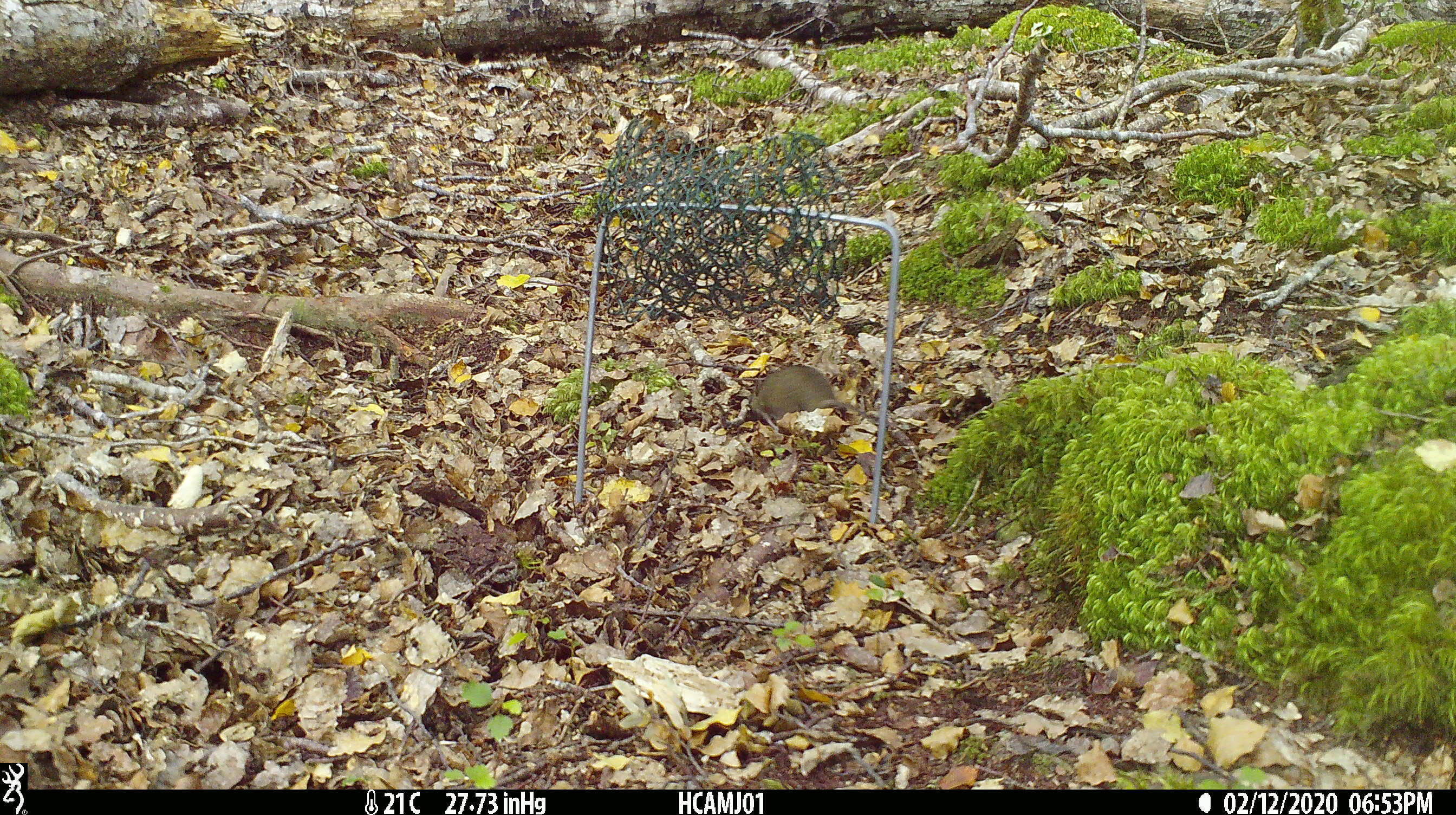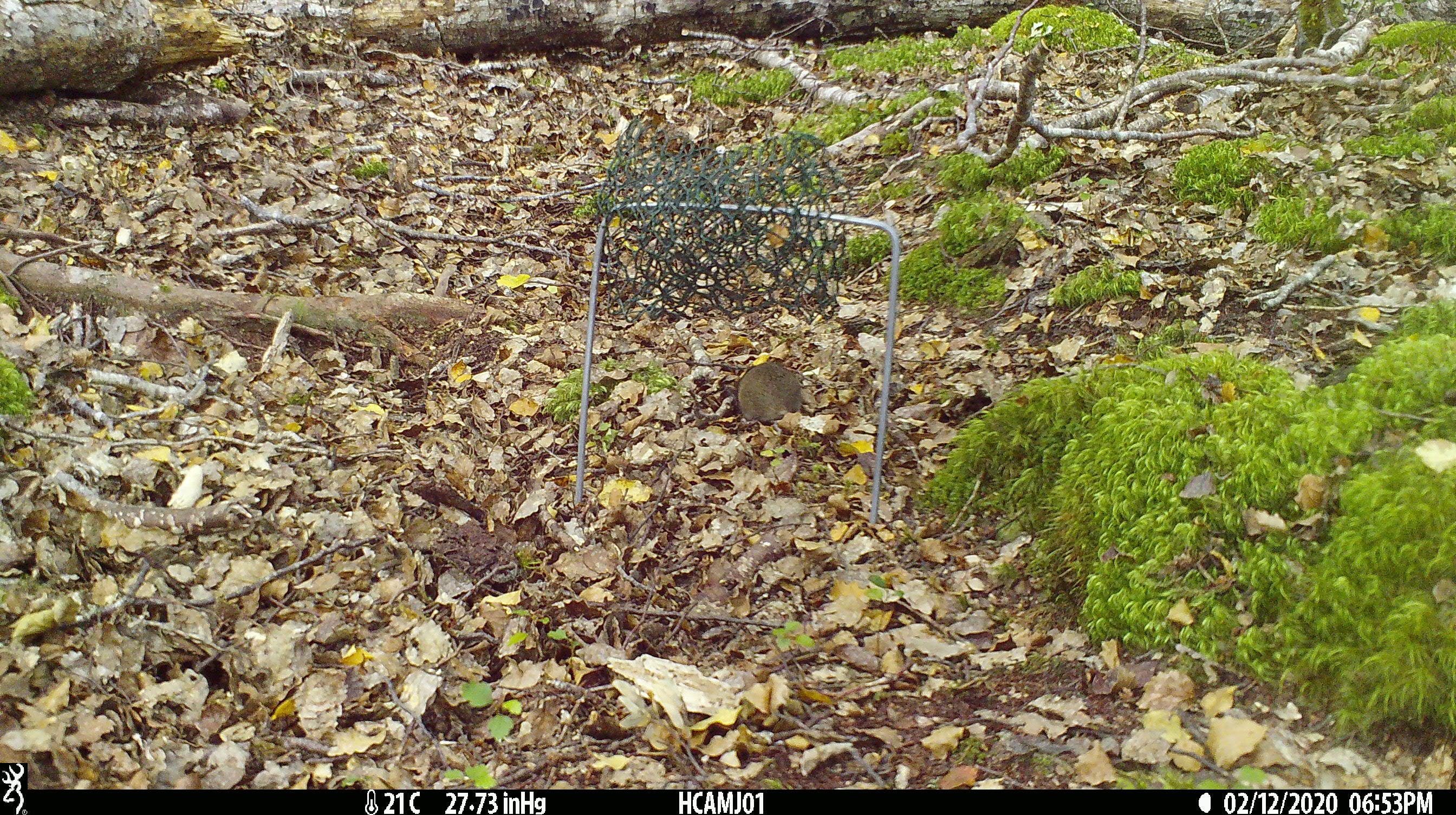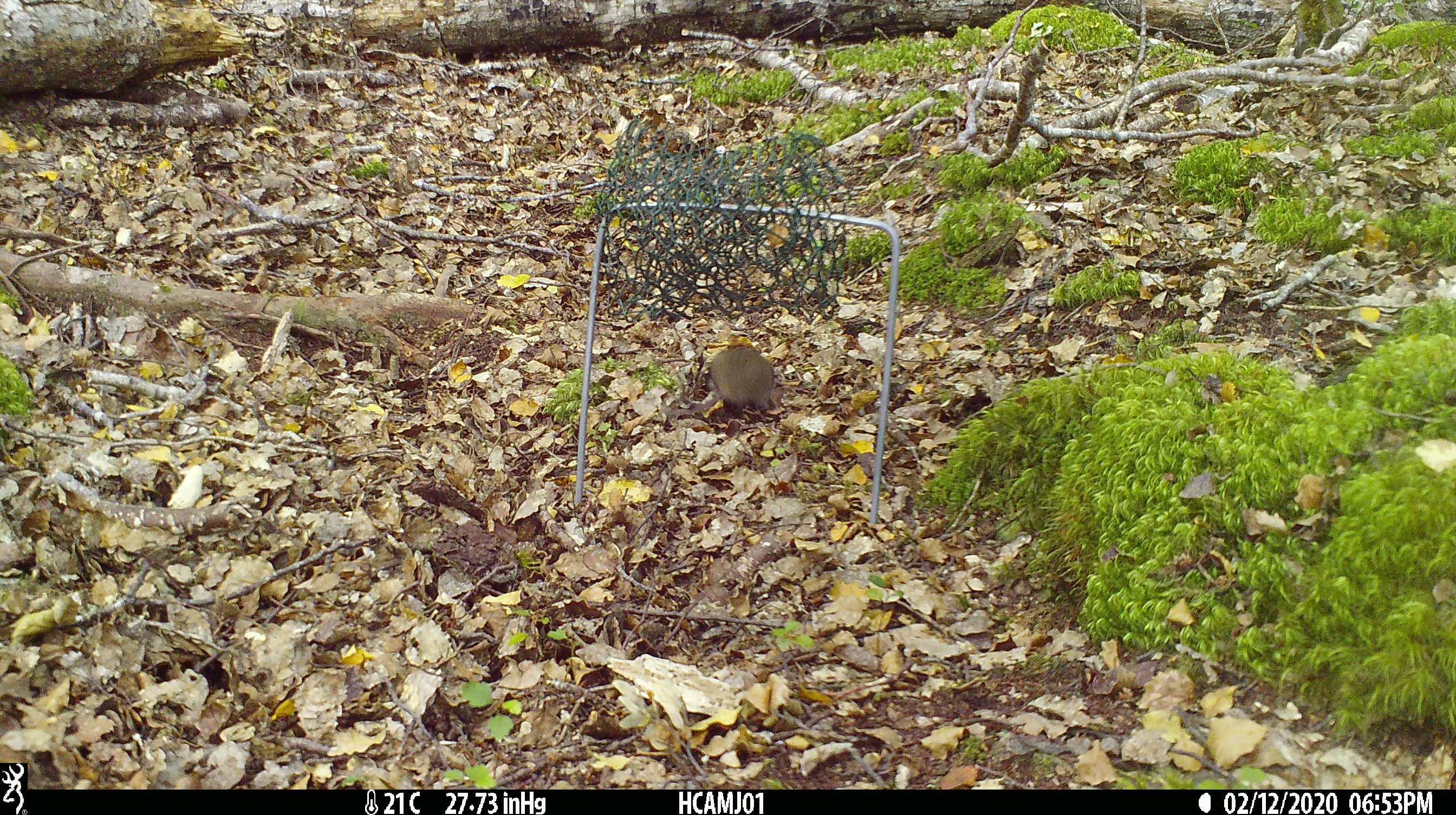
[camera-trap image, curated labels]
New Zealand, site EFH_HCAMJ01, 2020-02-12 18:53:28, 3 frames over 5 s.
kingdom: Animalia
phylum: Chordata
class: Mammalia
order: Rodentia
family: Muridae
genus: Mus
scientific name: Mus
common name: mouse